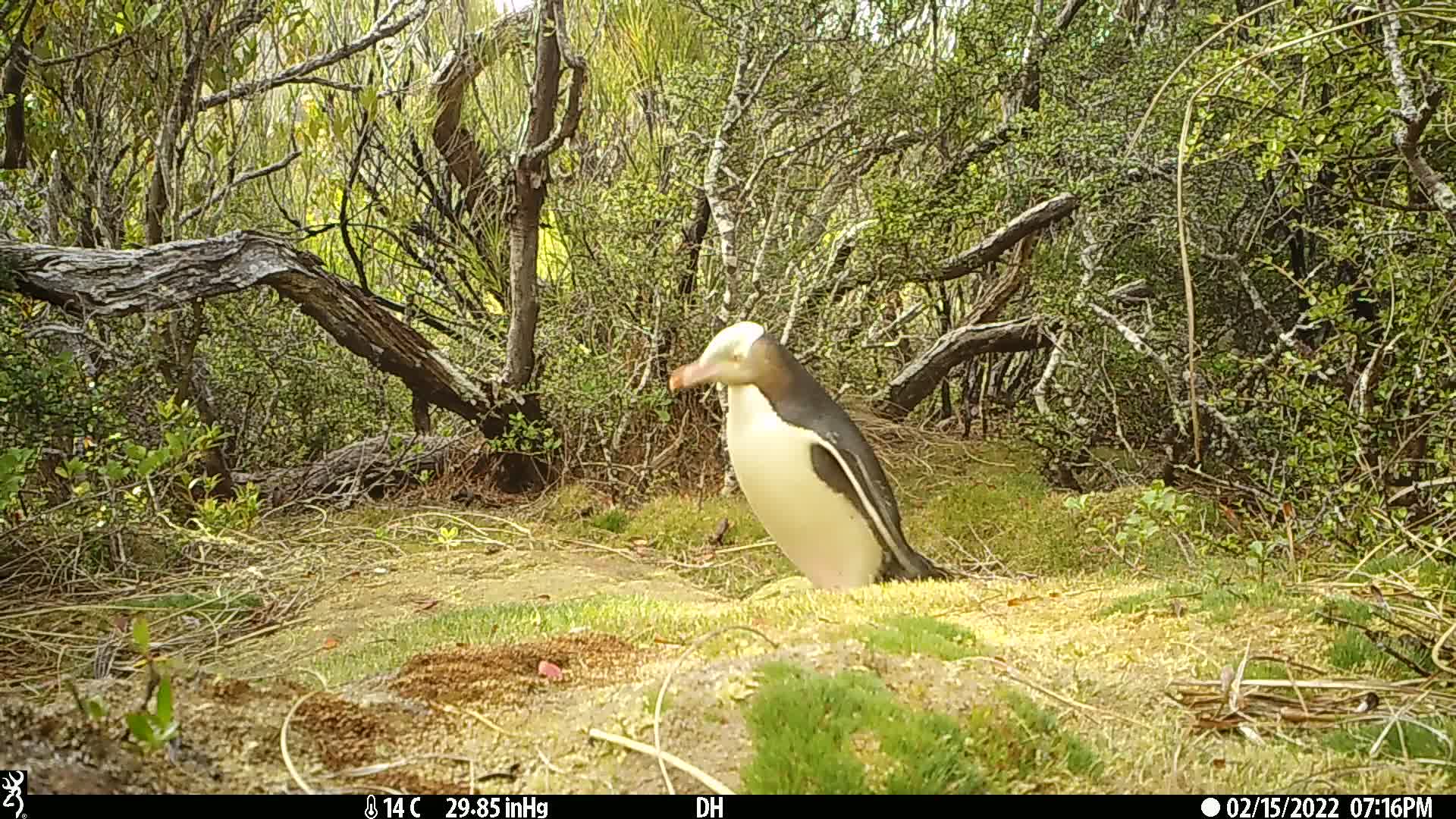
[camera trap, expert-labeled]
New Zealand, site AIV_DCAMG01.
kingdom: Animalia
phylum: Chordata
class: Aves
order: Sphenisciformes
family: Spheniscidae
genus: Megadyptes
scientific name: Megadyptes antipodes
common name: yellow-eyed penguin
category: yellow eyed penguin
Yellow eyed penguin (yellow-eyed penguin) (Megadyptes antipodes).